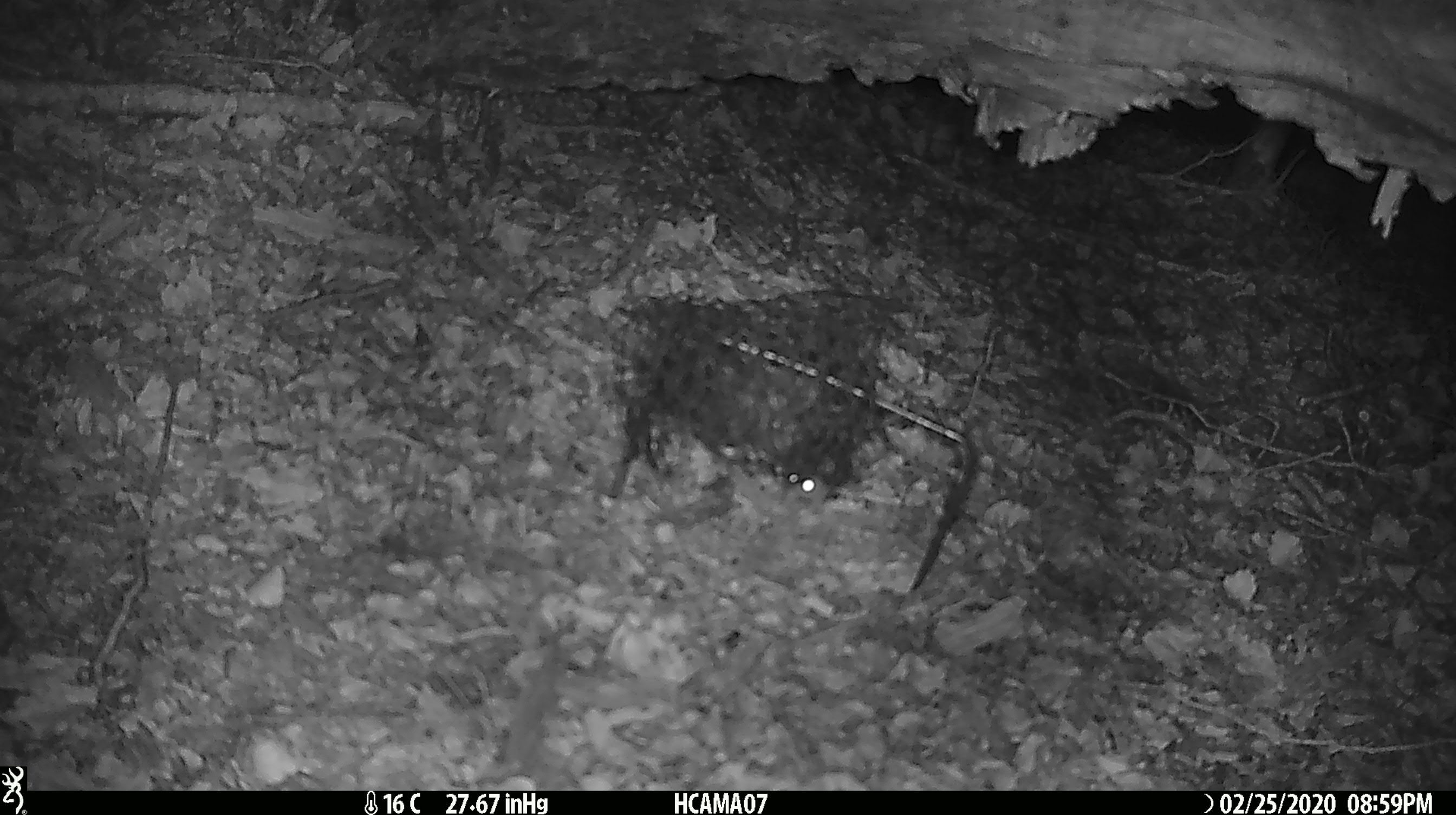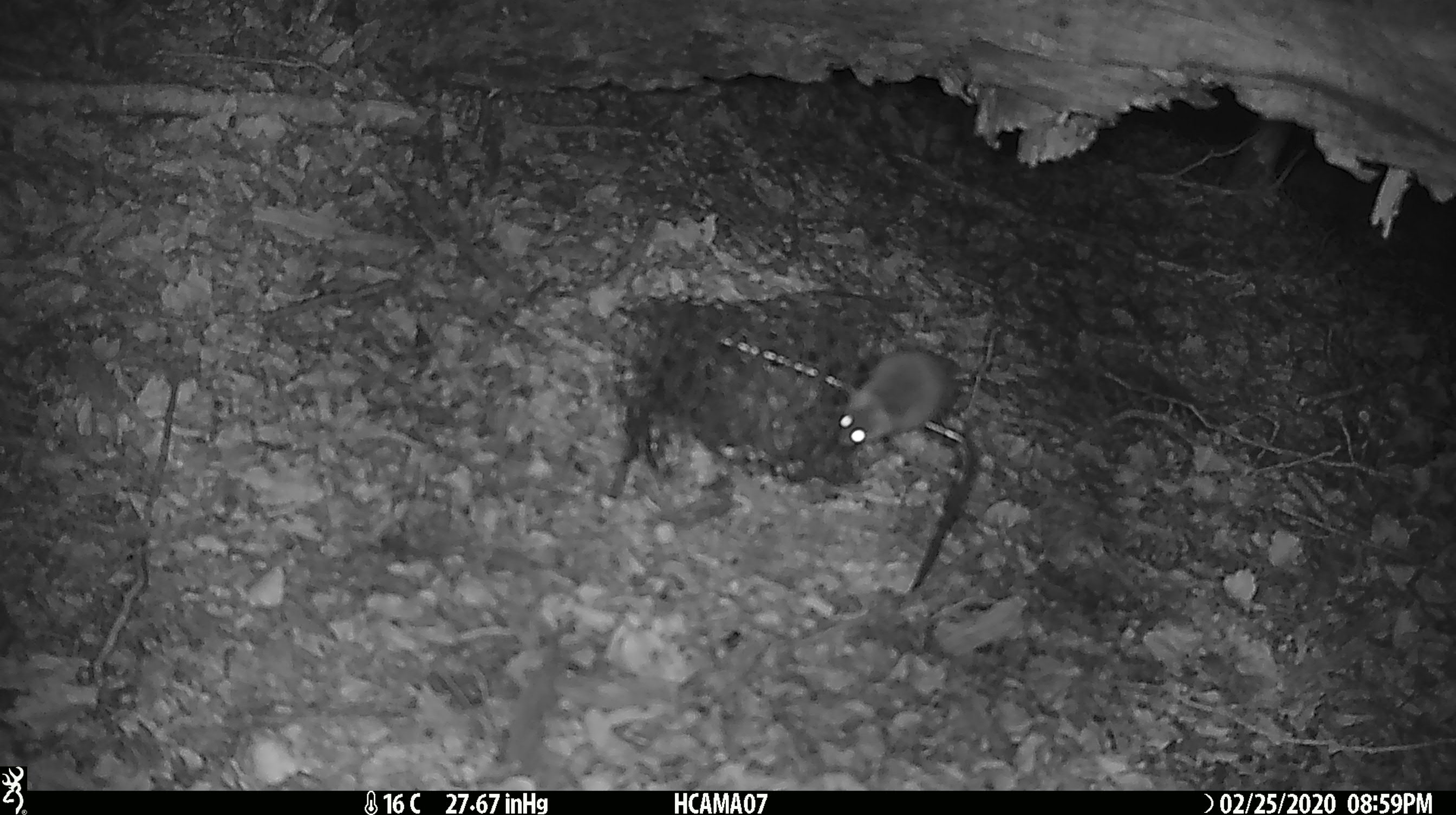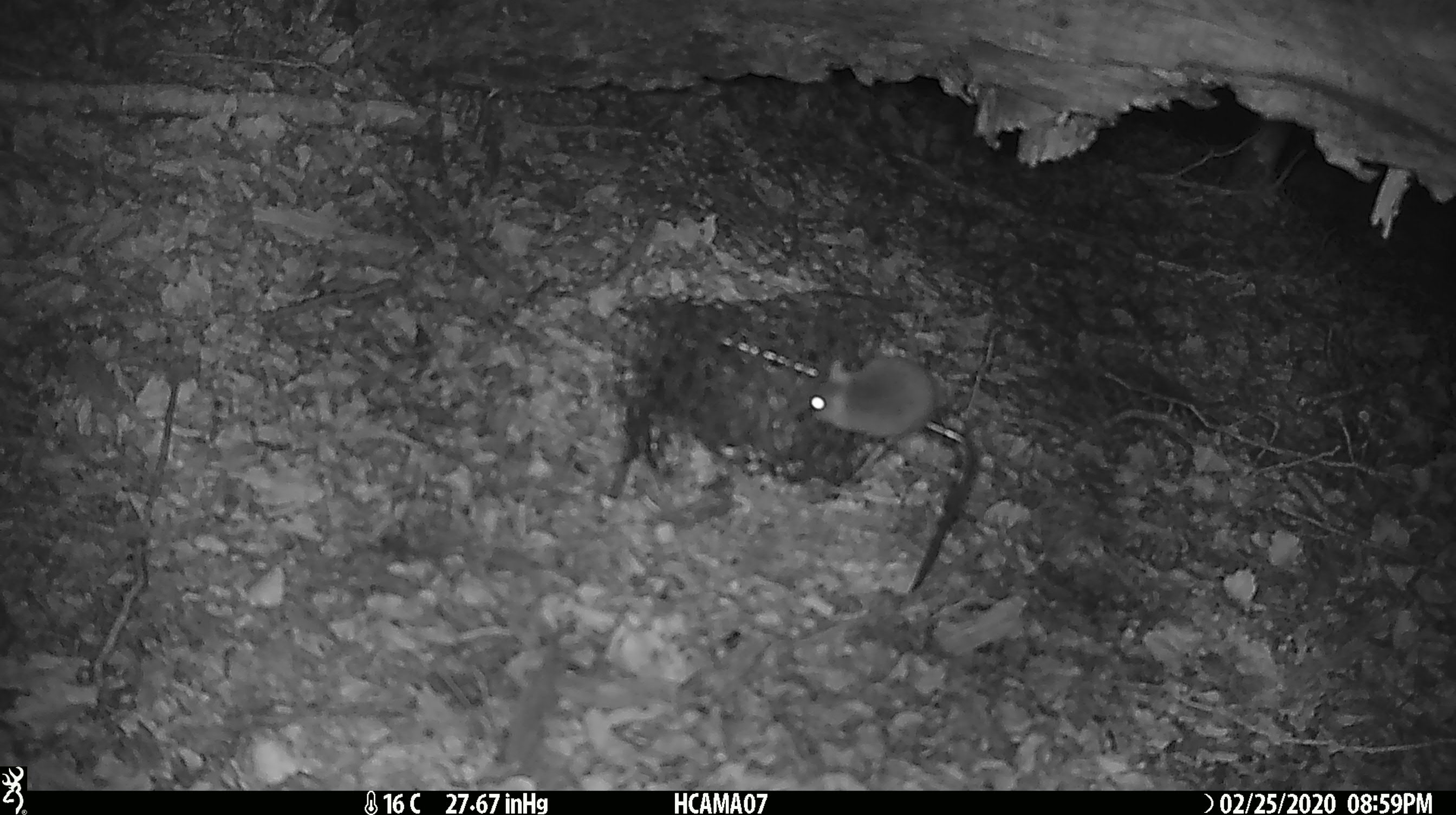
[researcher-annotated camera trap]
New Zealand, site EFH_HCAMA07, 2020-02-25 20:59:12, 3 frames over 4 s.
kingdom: Animalia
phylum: Chordata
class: Mammalia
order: Rodentia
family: Muridae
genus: Mus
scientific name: Mus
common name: mouse